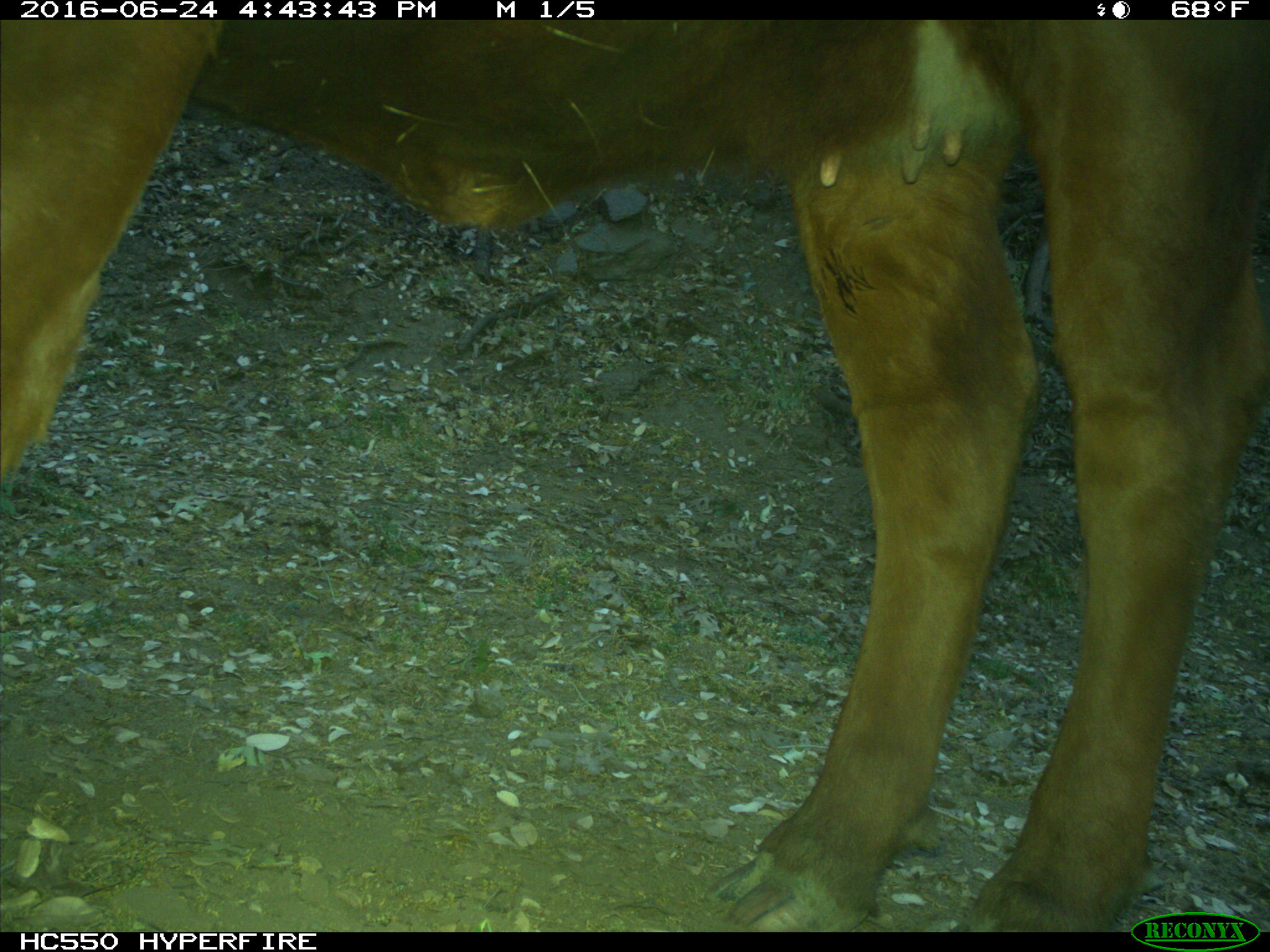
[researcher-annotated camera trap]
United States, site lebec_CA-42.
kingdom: Animalia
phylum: Chordata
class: Mammalia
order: Artiodactyla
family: Bovidae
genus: Bos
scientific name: Bos taurus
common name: domestic cow